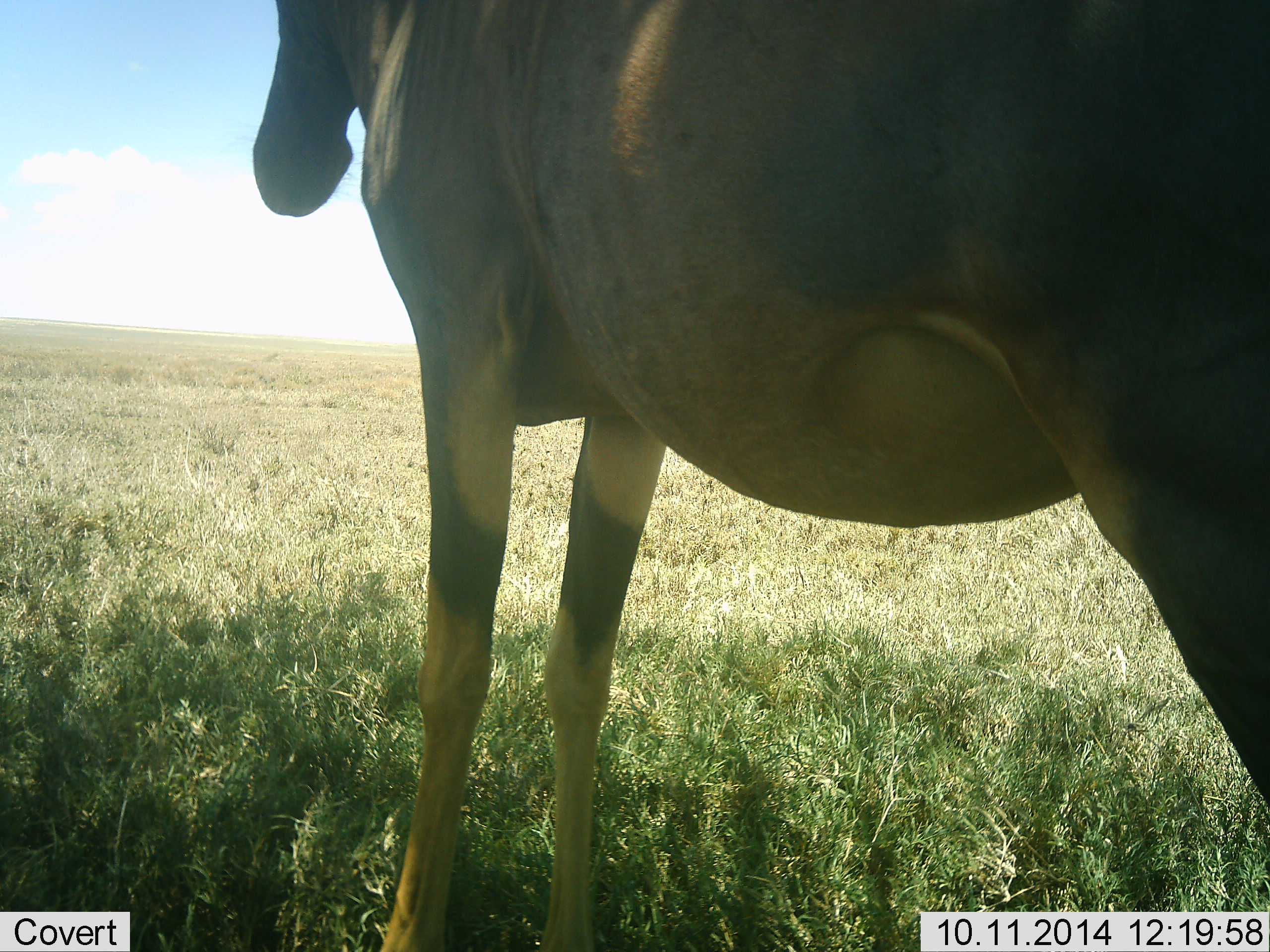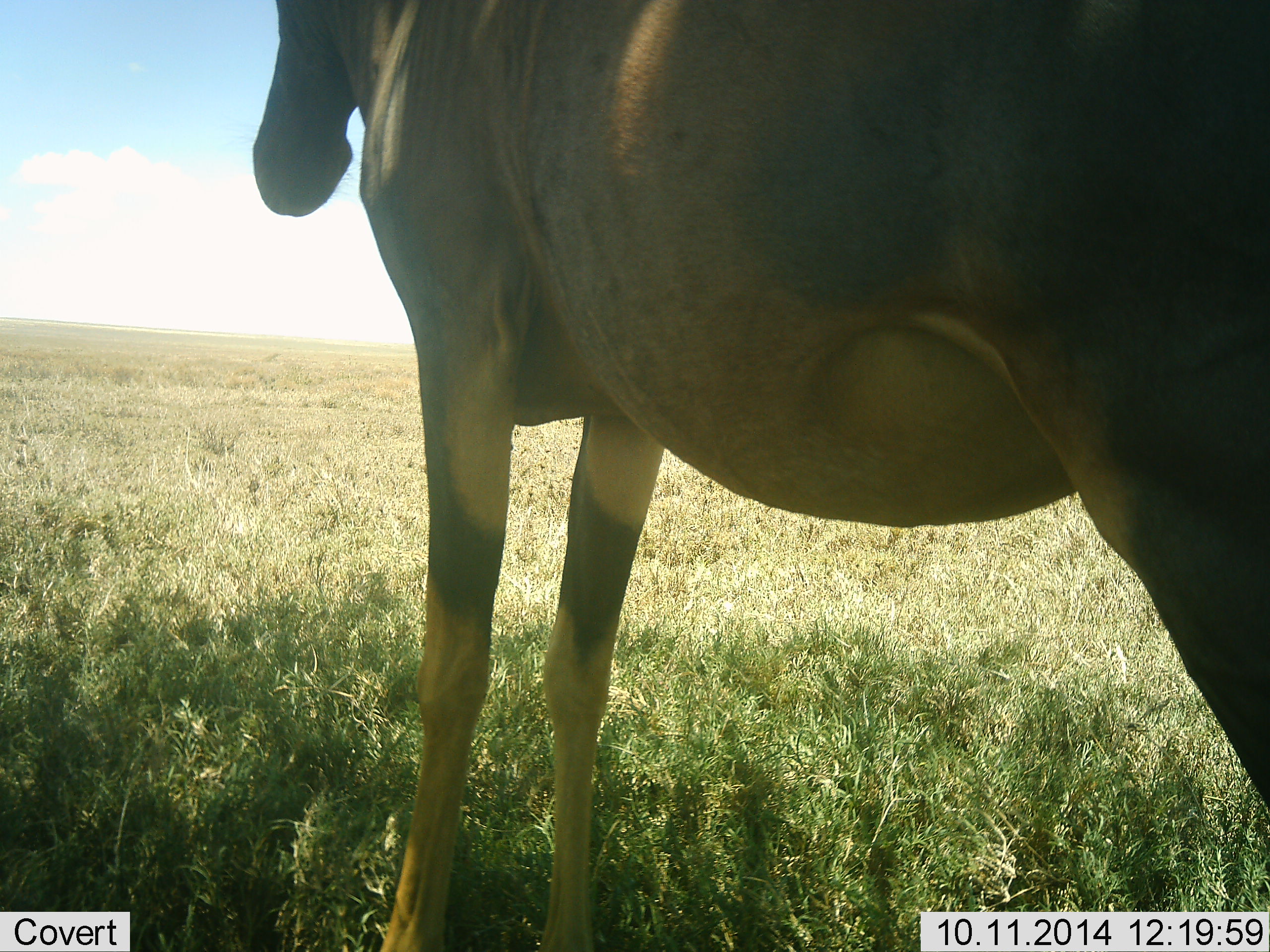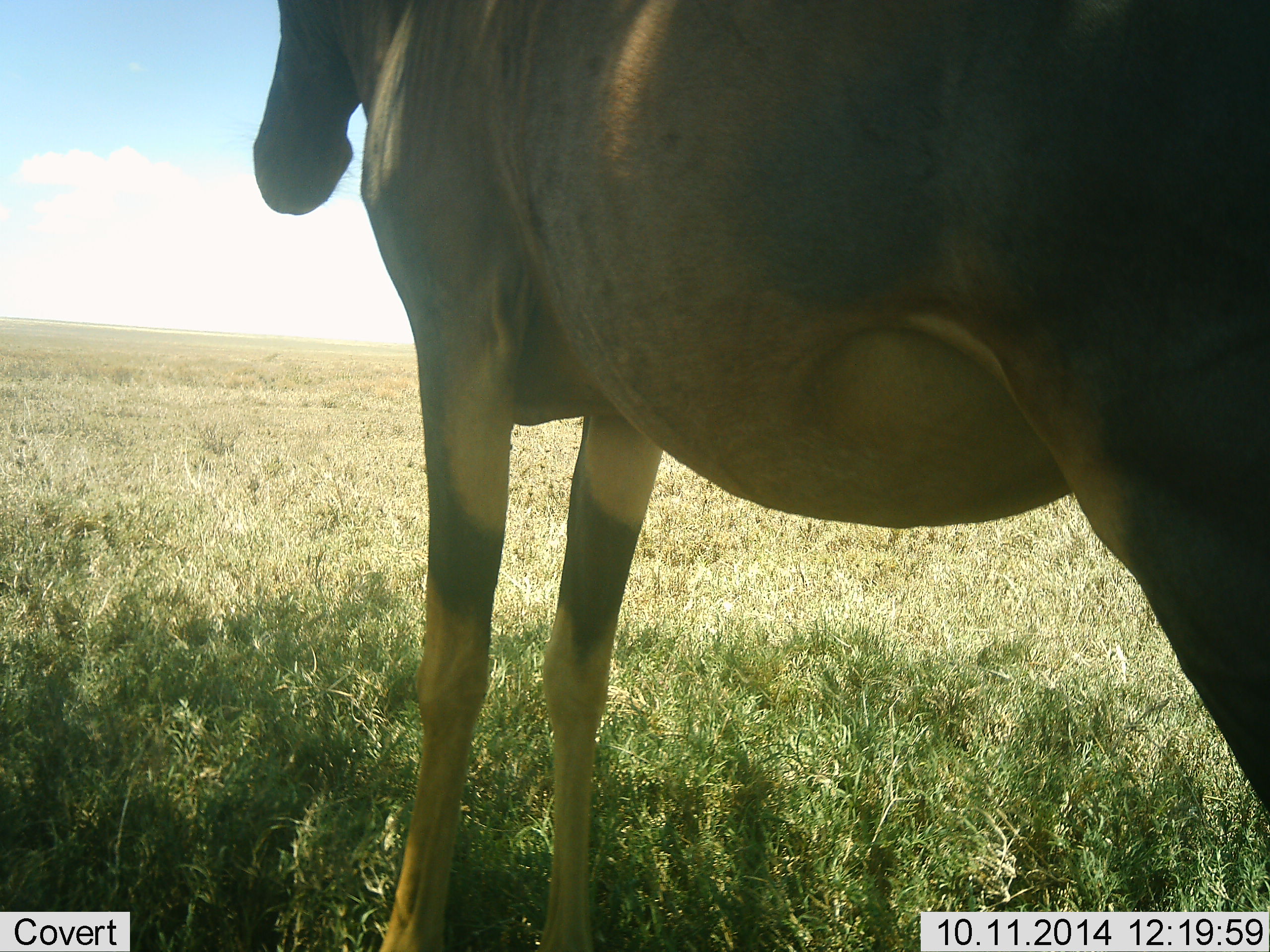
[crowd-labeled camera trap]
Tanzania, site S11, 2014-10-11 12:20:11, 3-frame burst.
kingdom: Animalia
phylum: Chordata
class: Mammalia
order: Artiodactyla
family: Bovidae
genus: Damaliscus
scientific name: Damaliscus lunatus jimela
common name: topi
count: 1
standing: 100%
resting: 0%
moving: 0%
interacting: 0%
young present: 0%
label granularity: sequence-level